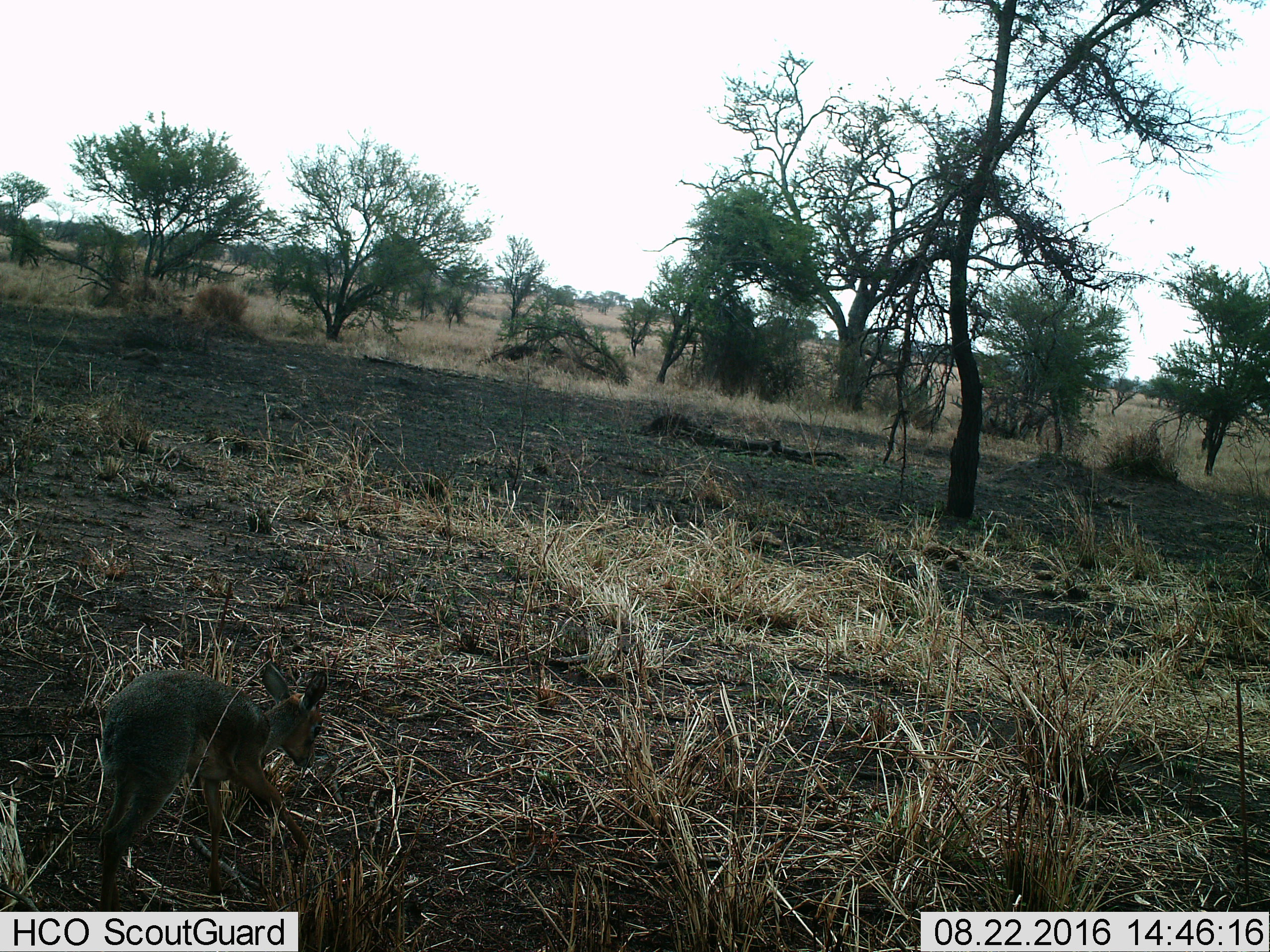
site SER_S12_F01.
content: unidentified animal